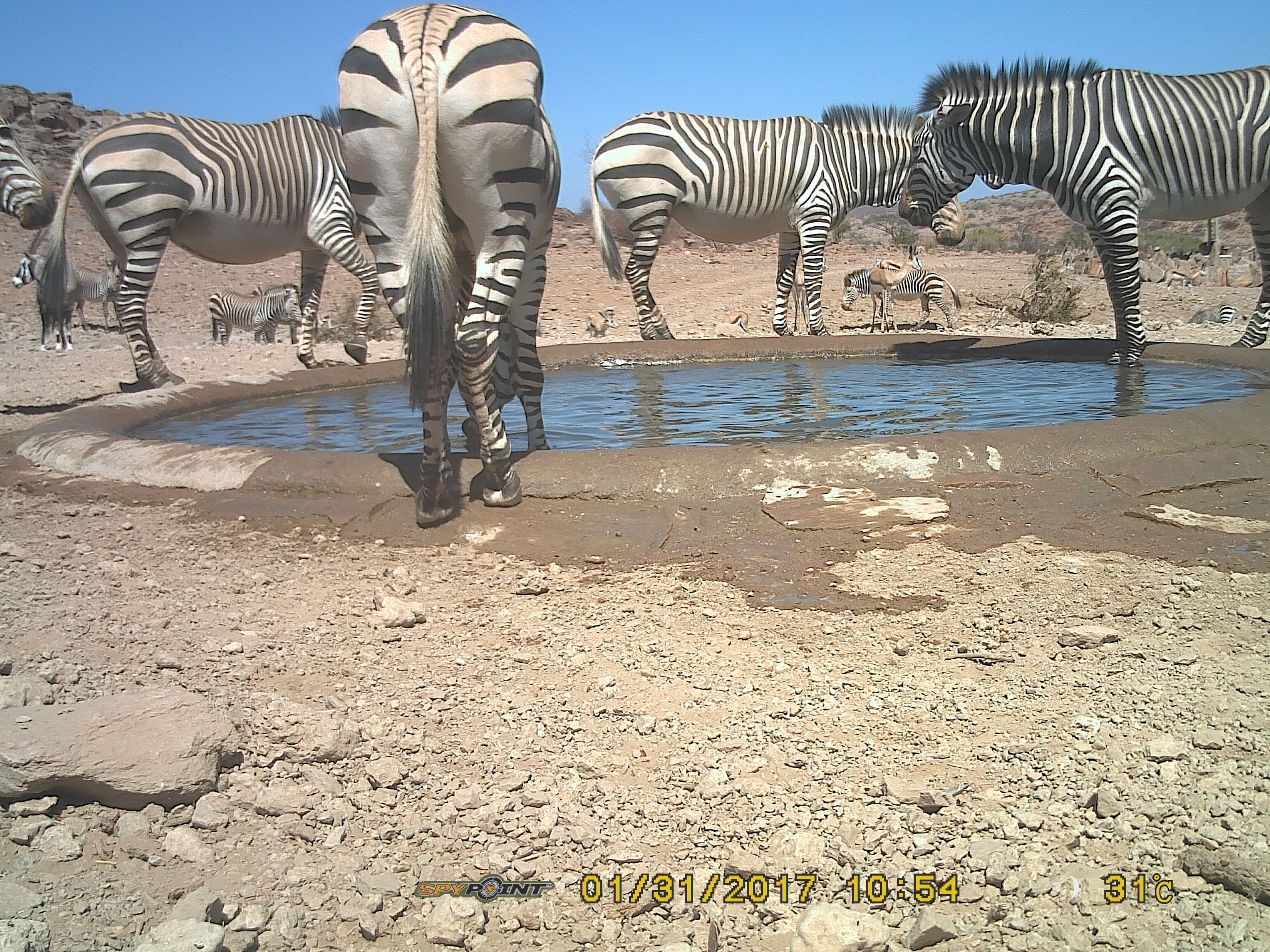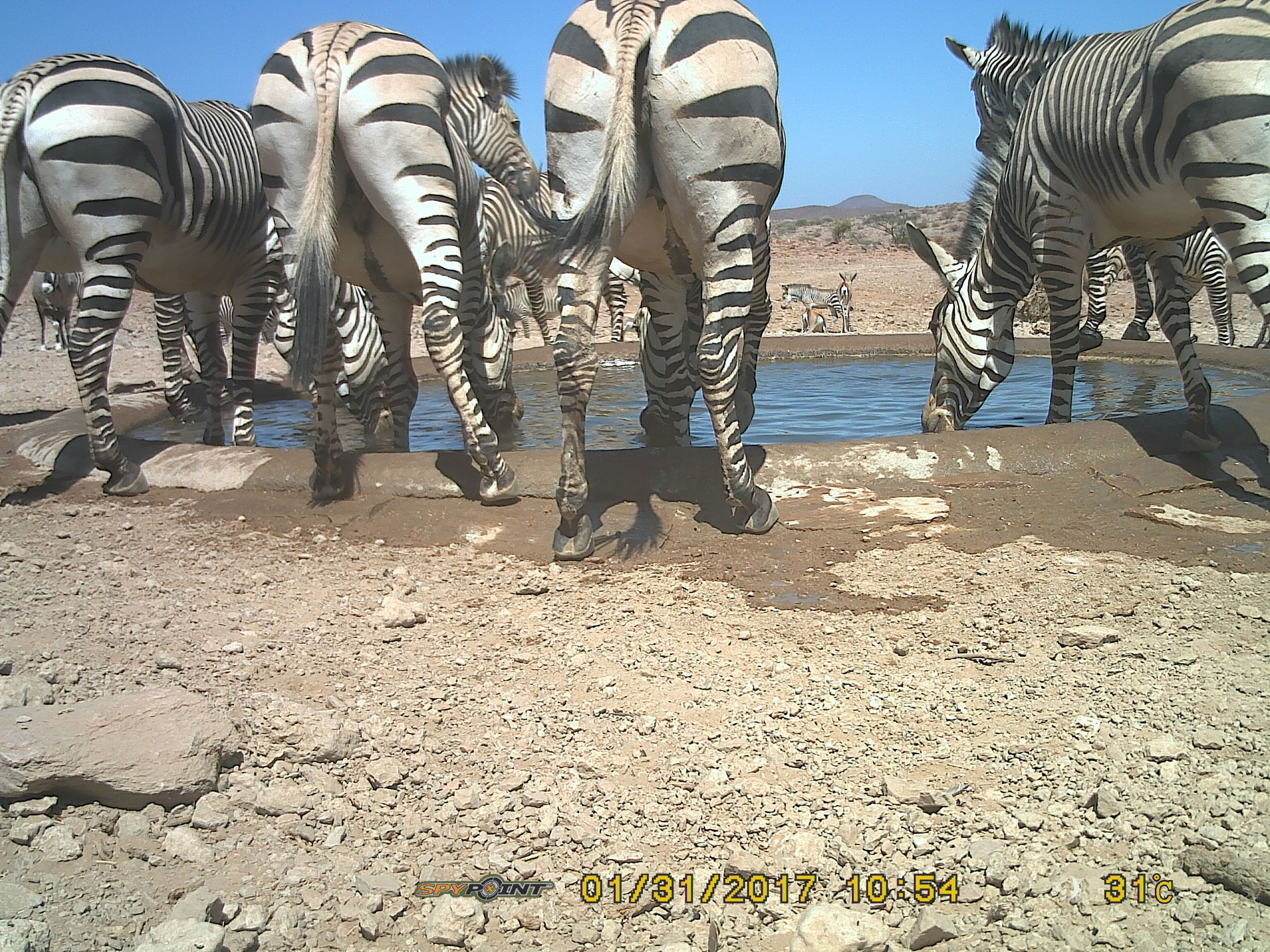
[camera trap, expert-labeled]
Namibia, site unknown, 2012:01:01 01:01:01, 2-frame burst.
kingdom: Animalia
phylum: Chordata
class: Mammalia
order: Perissodactyla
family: Equidae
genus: Equus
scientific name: Equus zebra hartmannae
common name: hartmann's mountain zebra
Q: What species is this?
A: Equus zebra hartmannae (hartmann's mountain zebra).